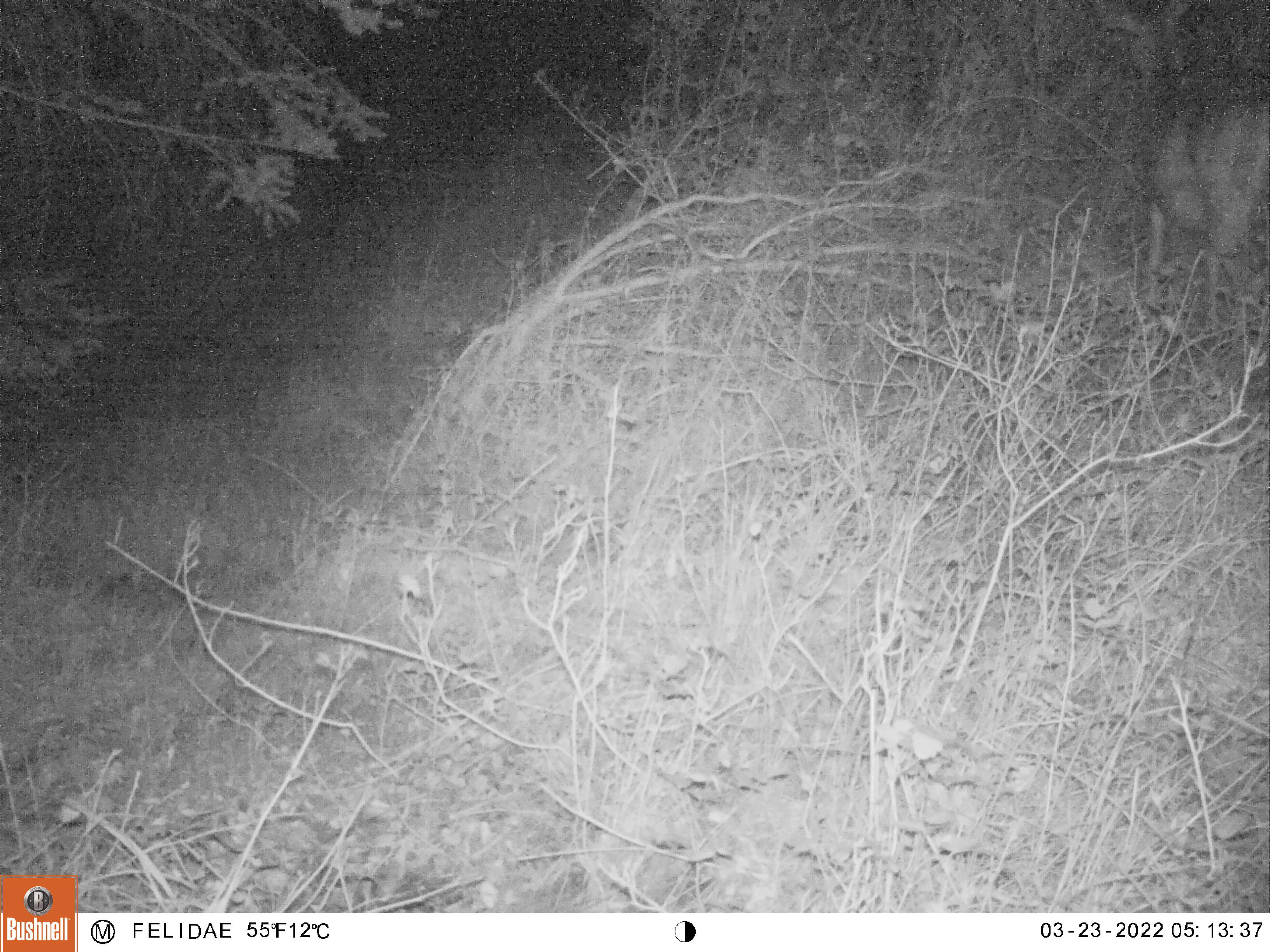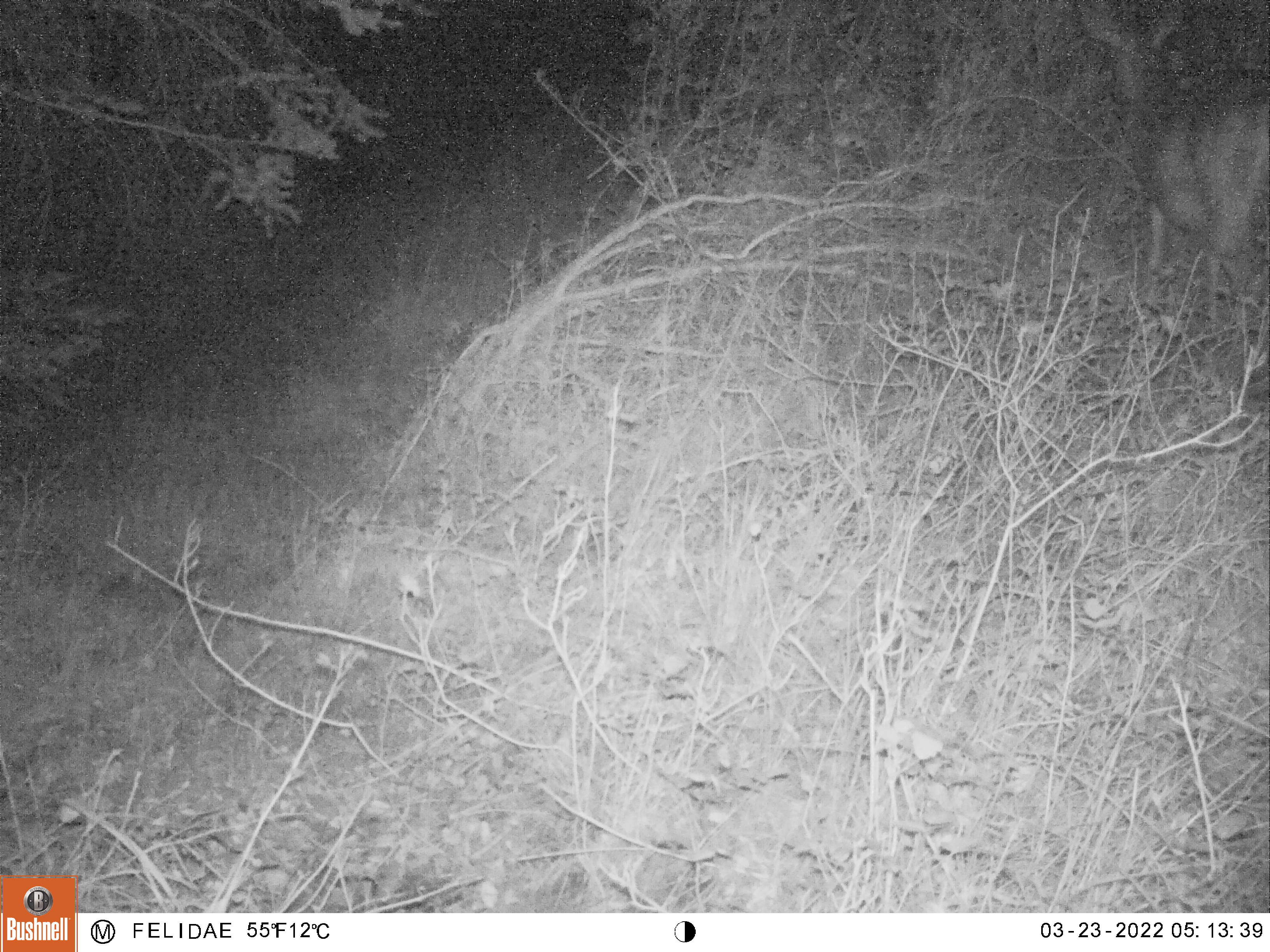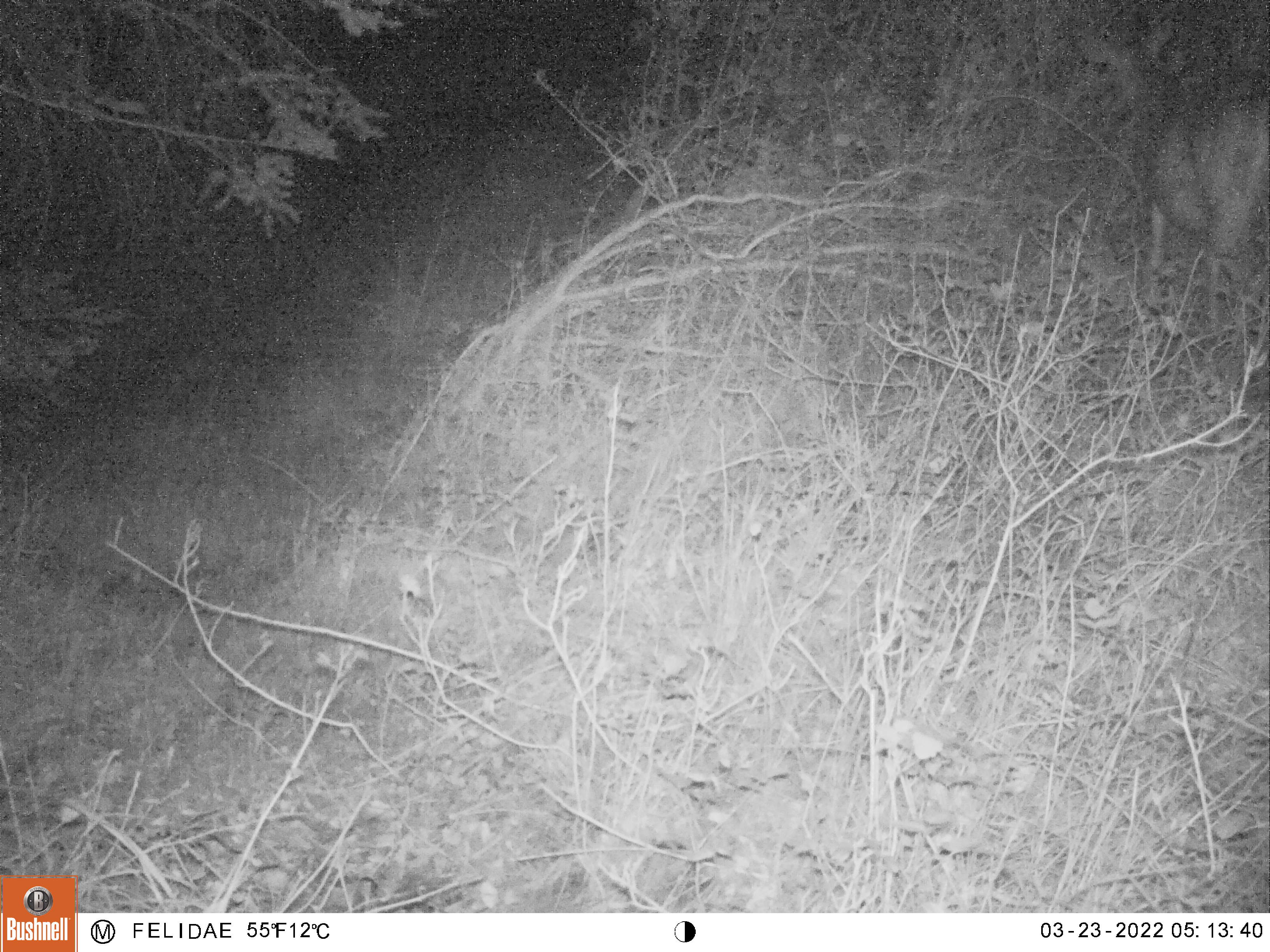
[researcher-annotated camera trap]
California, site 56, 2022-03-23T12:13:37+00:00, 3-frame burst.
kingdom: Animalia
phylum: Chordata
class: Mammalia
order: Artiodactyla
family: Cervidae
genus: Odocoileus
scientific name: Odocoileus hemionus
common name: mule deer